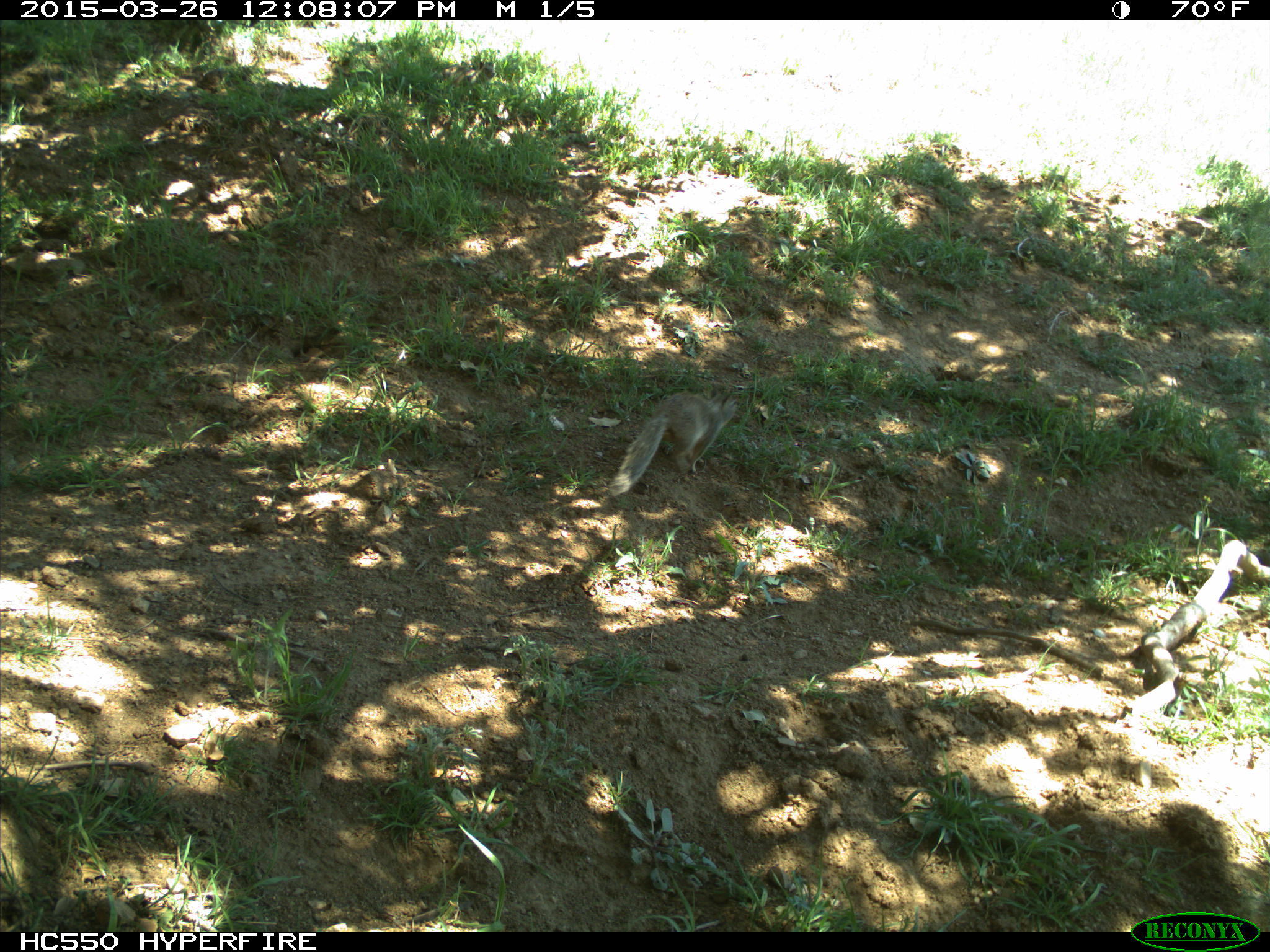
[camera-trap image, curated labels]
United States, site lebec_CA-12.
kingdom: Animalia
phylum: Chordata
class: Mammalia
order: Rodentia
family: Sciuridae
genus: Otospermophilus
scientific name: Otospermophilus beecheyi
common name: california ground squirrel